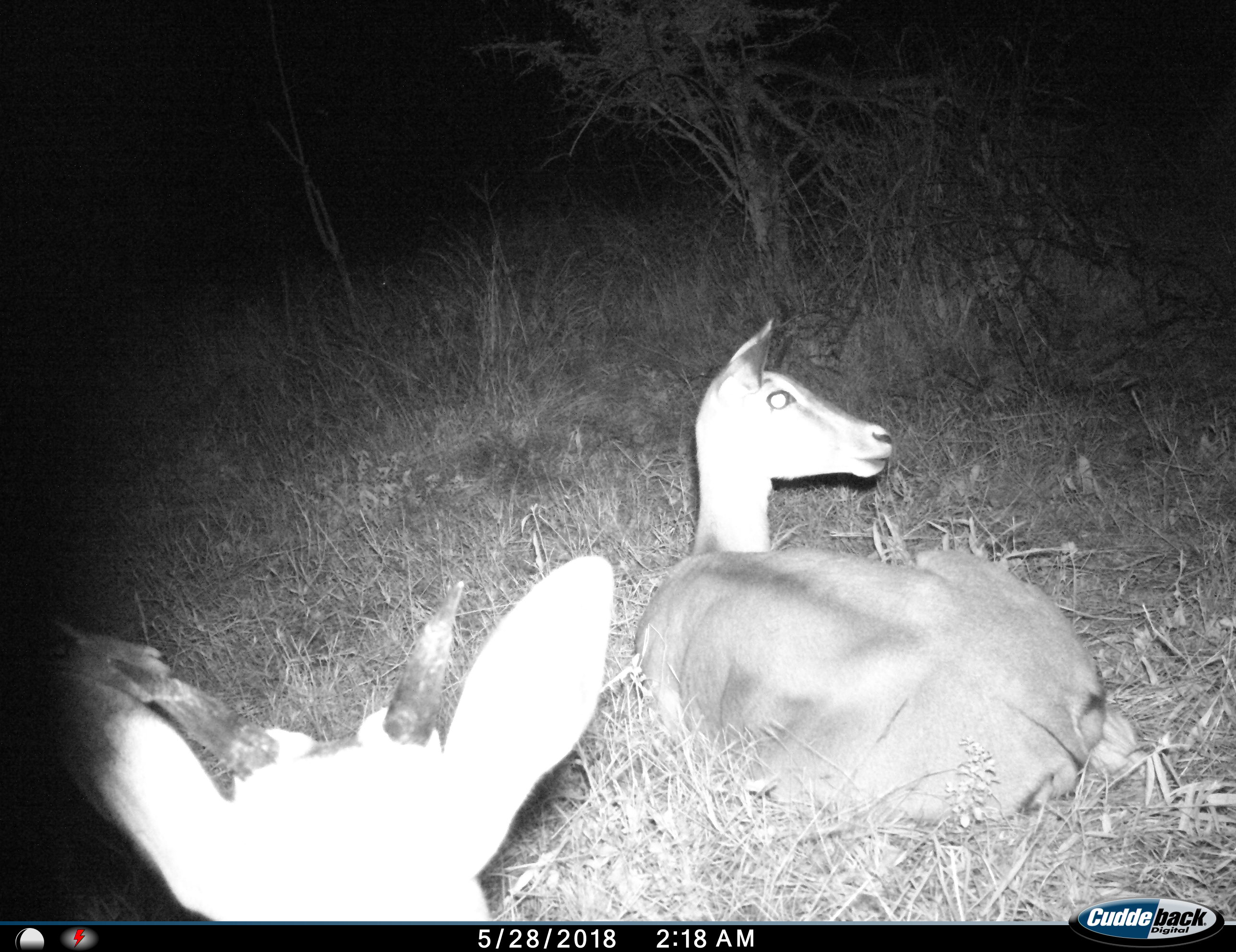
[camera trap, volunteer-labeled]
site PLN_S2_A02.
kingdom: Animalia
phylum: Chordata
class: Mammalia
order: Artiodactyla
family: Bovidae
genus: Aepyceros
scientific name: Aepyceros melampus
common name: impala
Impala (Aepyceros melampus), count 2. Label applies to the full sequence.